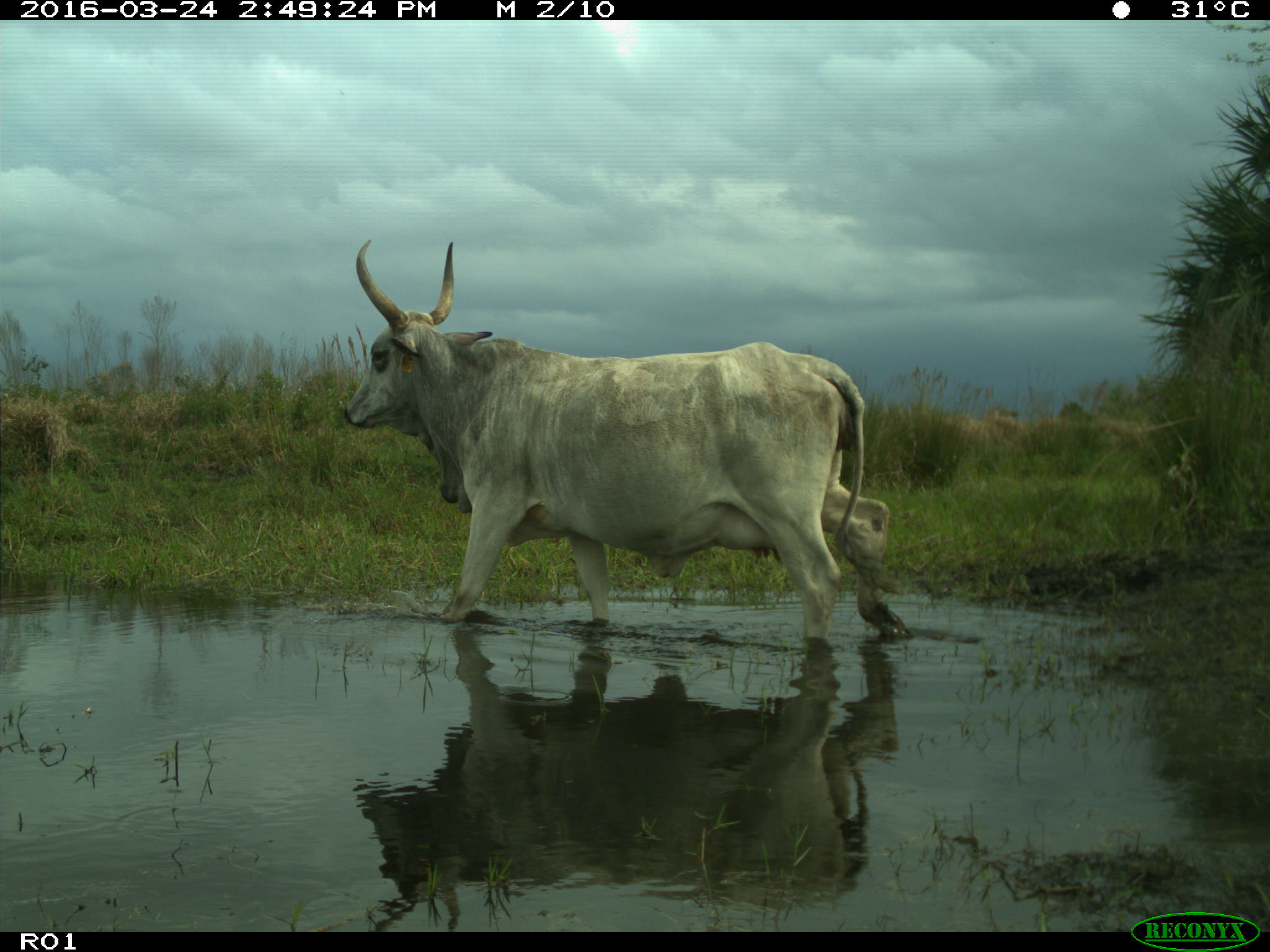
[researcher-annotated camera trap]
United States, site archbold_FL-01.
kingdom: Animalia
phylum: Chordata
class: Mammalia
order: Artiodactyla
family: Bovidae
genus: Bos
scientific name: Bos taurus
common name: domestic cow